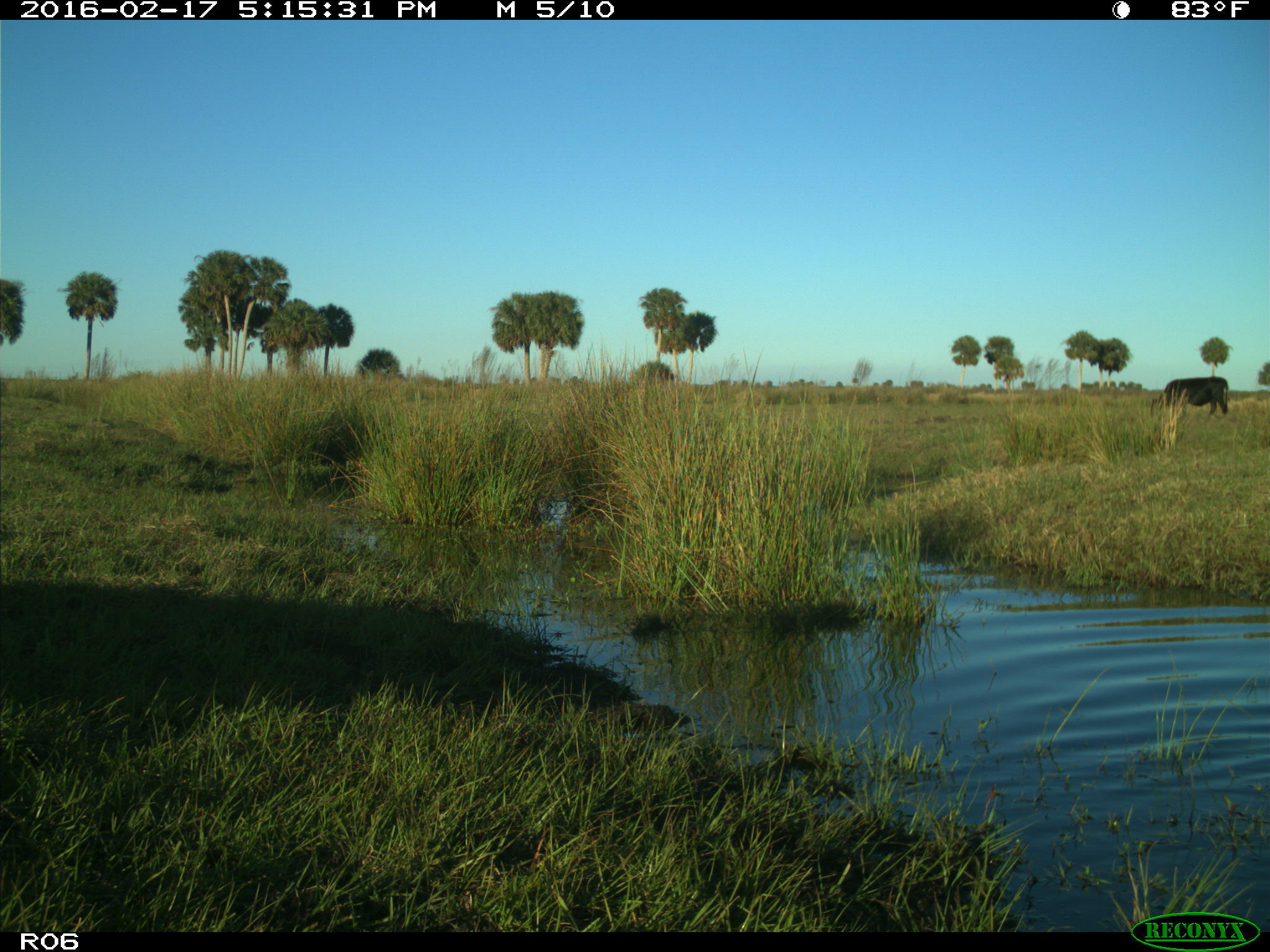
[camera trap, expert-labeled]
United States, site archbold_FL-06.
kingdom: Animalia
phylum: Chordata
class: Mammalia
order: Artiodactyla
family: Bovidae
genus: Bos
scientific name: Bos taurus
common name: domestic cow